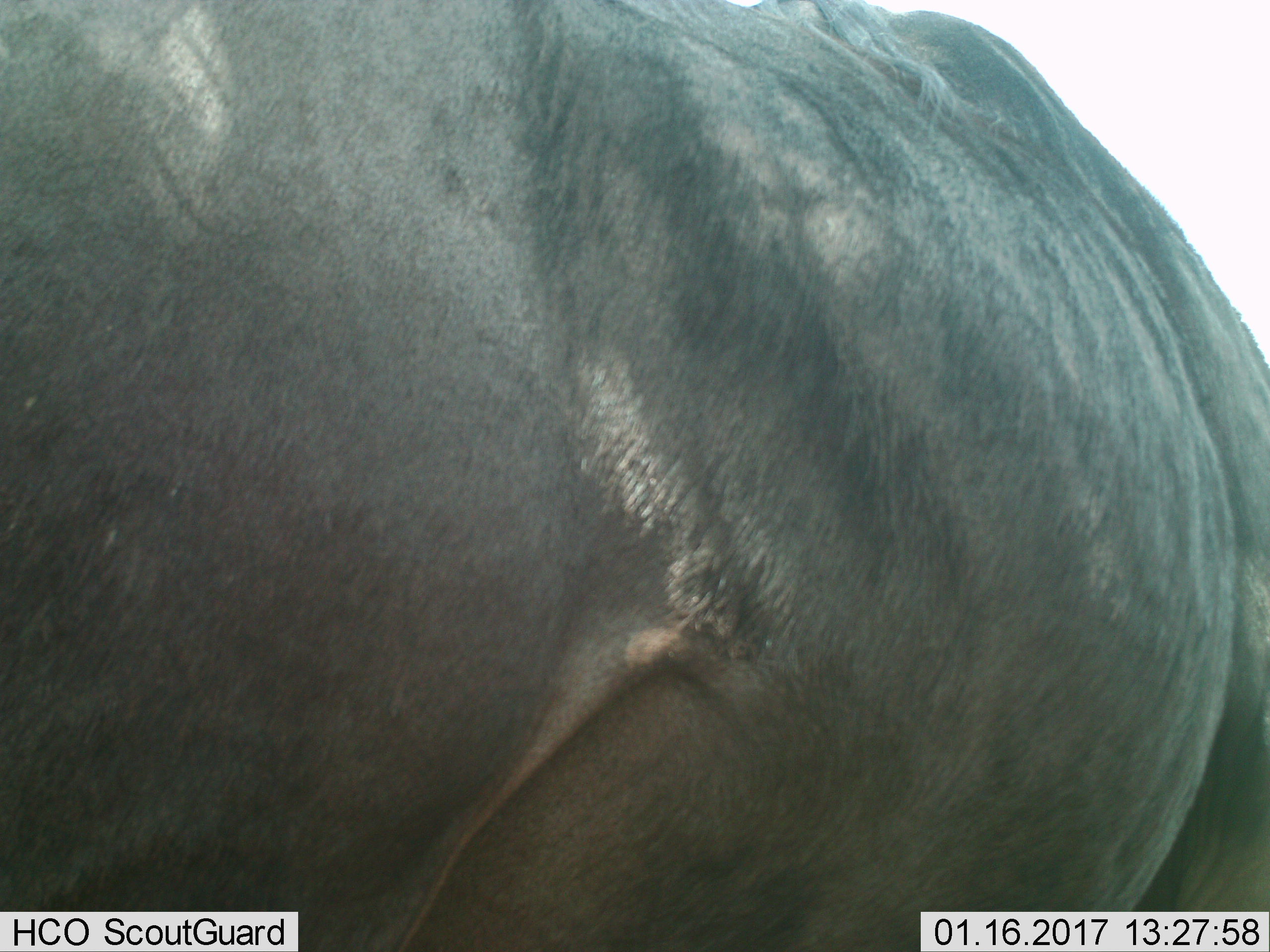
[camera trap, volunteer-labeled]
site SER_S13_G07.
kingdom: Animalia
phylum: Chordata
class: Mammalia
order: Artiodactyla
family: Bovidae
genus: Connochaetes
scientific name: Connochaetes taurinus taurinus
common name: blue wildebeest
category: wildebeestblue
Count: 1.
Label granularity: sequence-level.